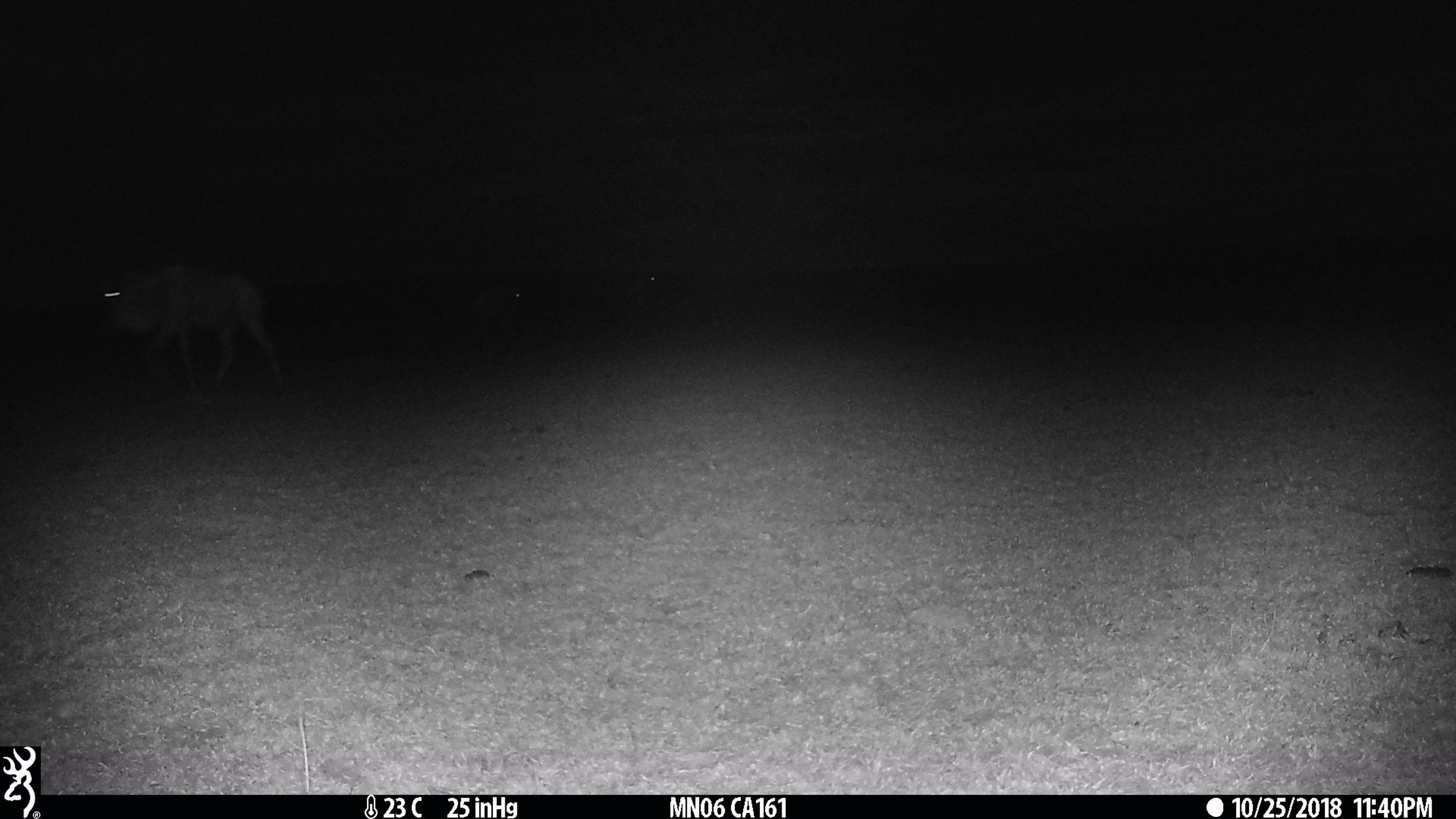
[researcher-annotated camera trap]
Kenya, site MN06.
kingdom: Animalia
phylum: Chordata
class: Mammalia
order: Artiodactyla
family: Bovidae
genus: Connochaetes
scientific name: Connochaetes taurinus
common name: blue wildebeest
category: wildebeest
Wildebeest (blue wildebeest) (Connochaetes taurinus).